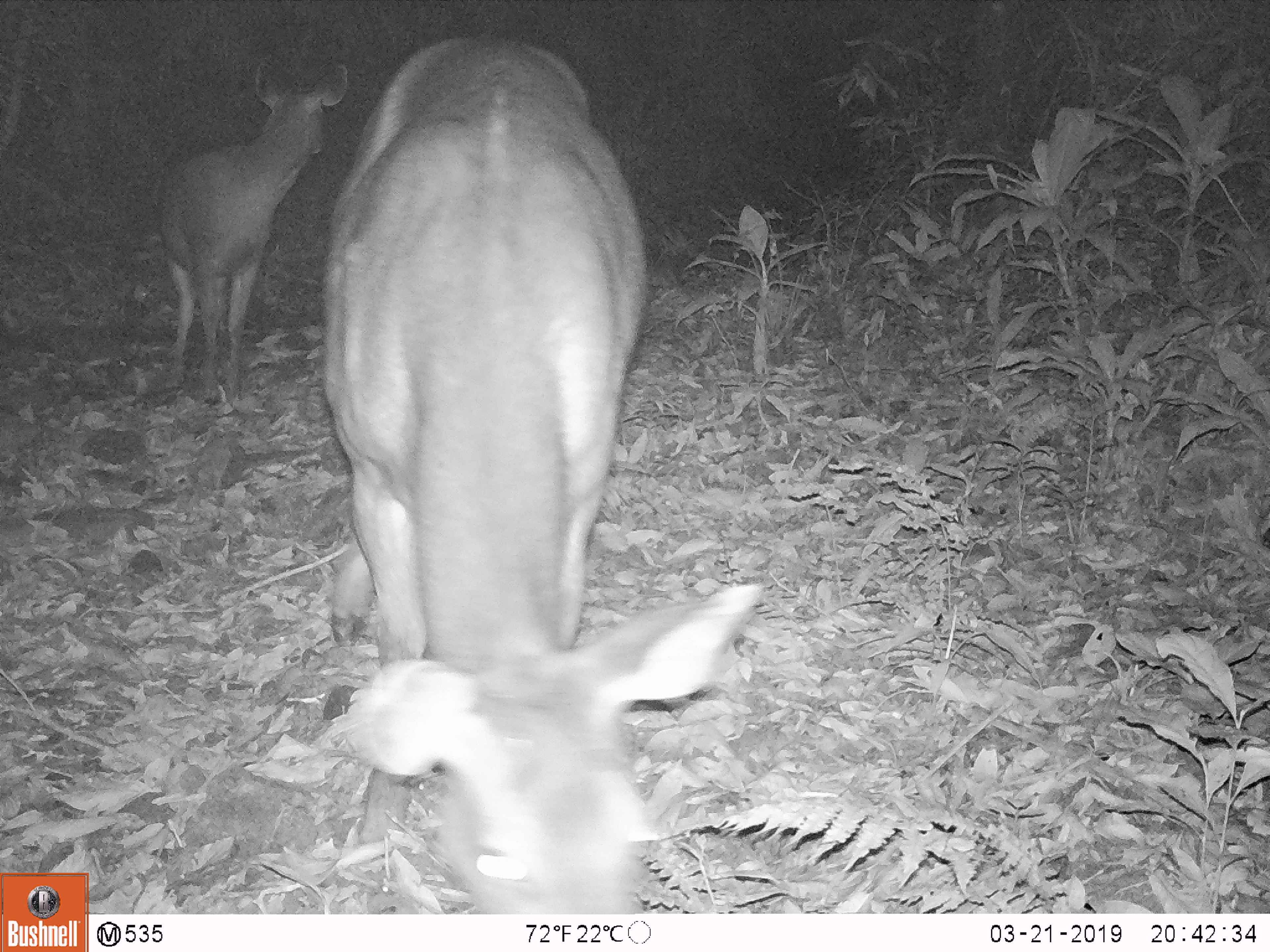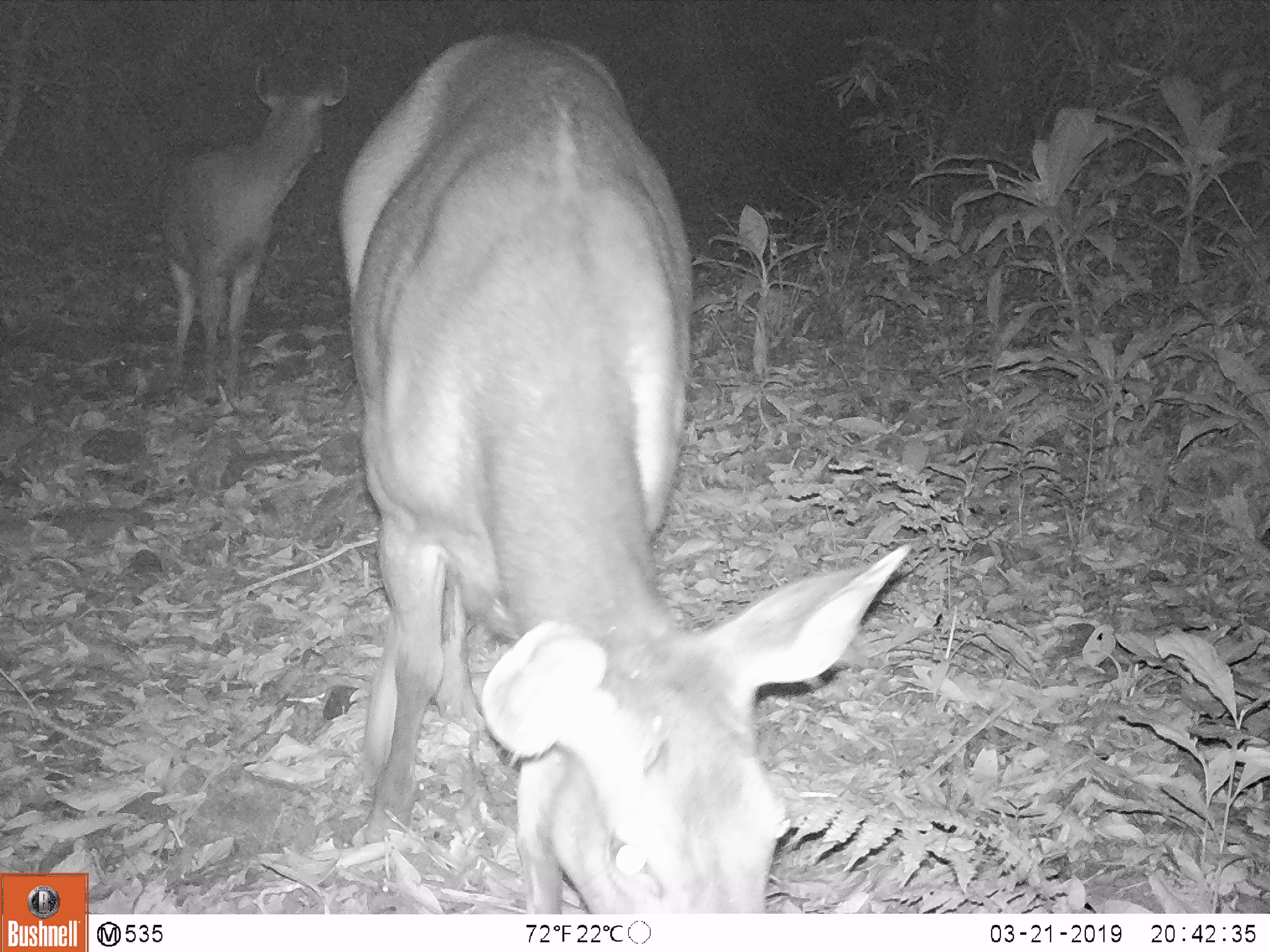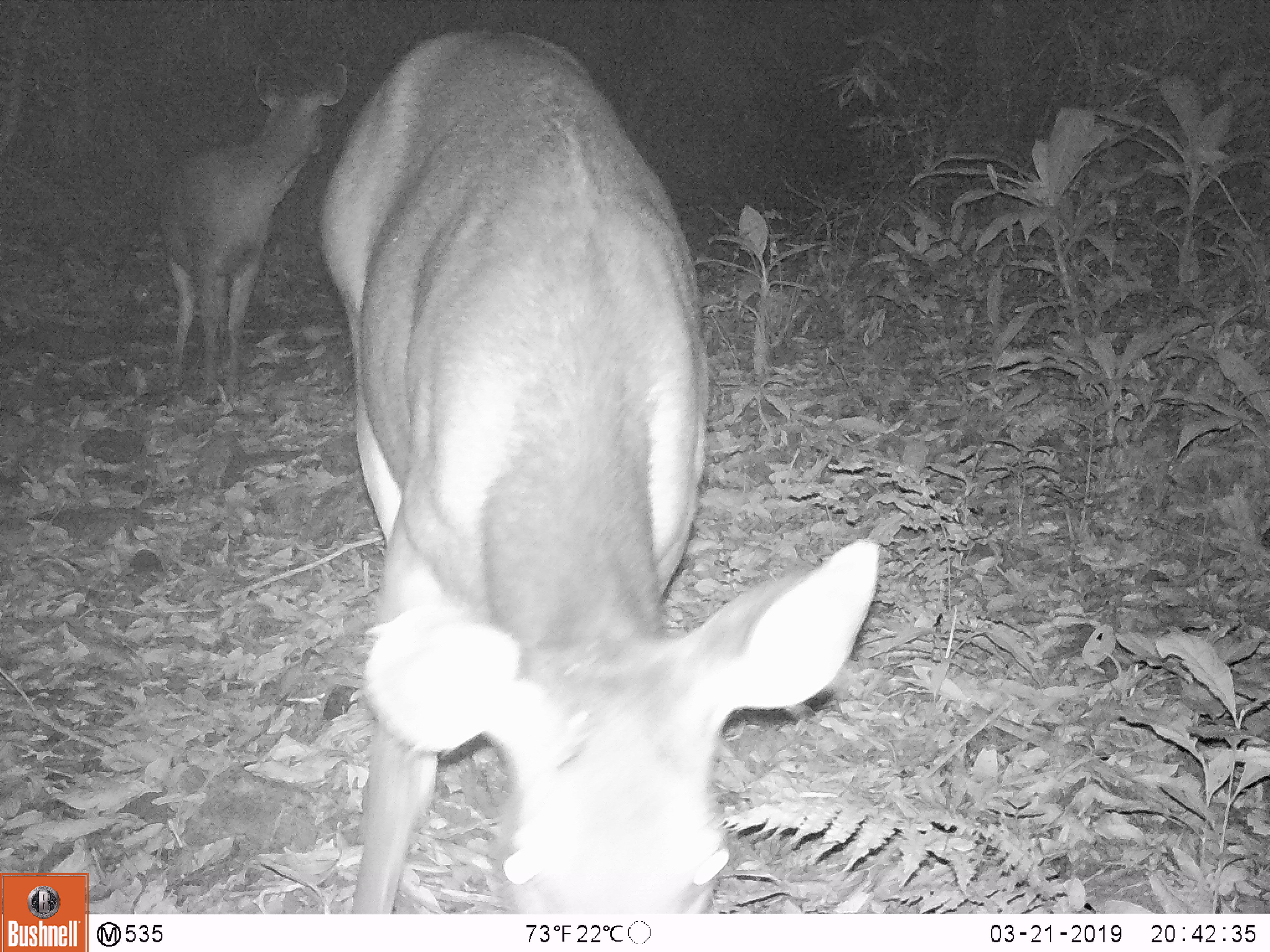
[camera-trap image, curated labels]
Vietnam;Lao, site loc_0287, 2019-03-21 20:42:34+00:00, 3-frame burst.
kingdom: Animalia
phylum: Chordata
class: Mammalia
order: Artiodactyla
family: Cervidae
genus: Rusa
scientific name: Rusa unicolor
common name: sambar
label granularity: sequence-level